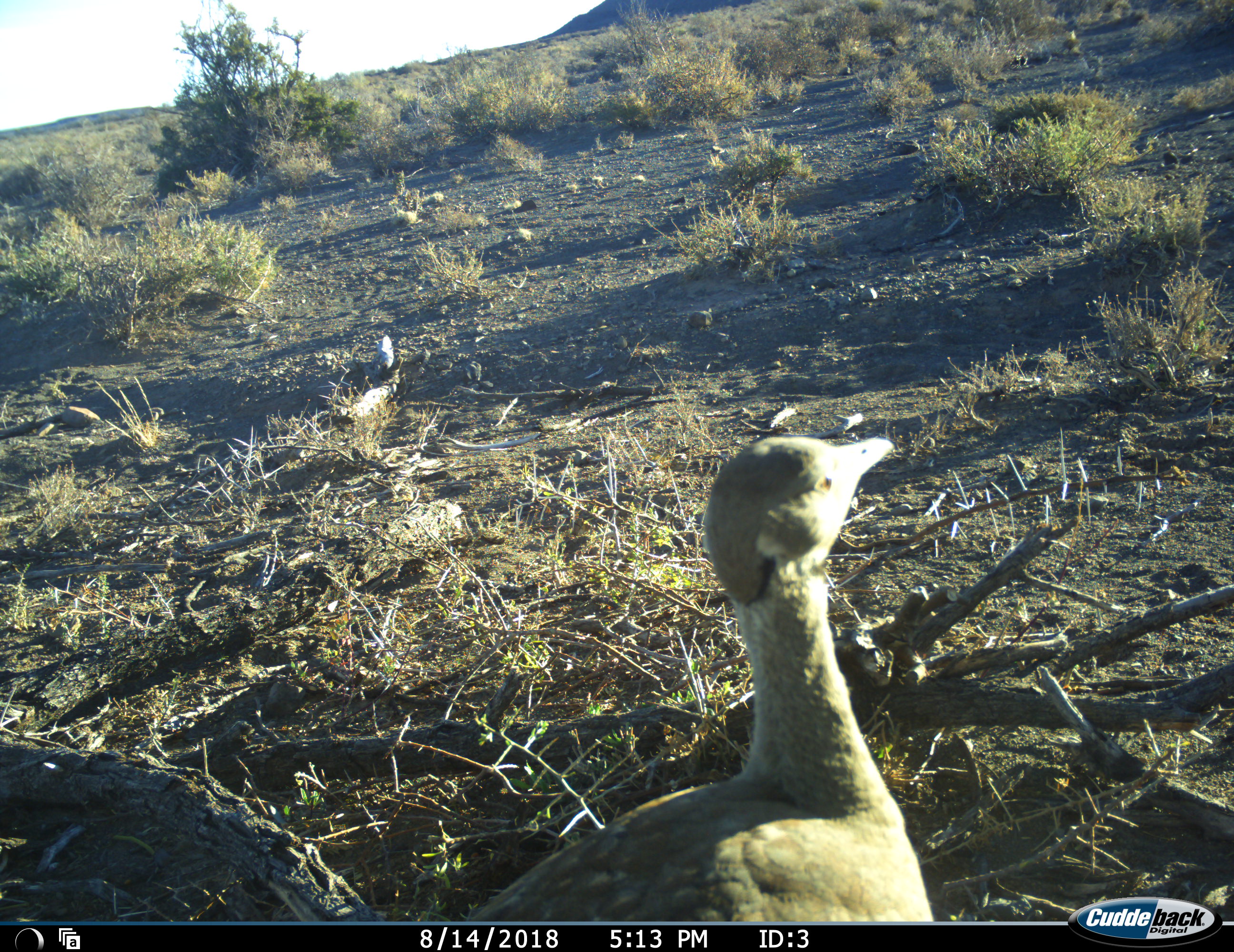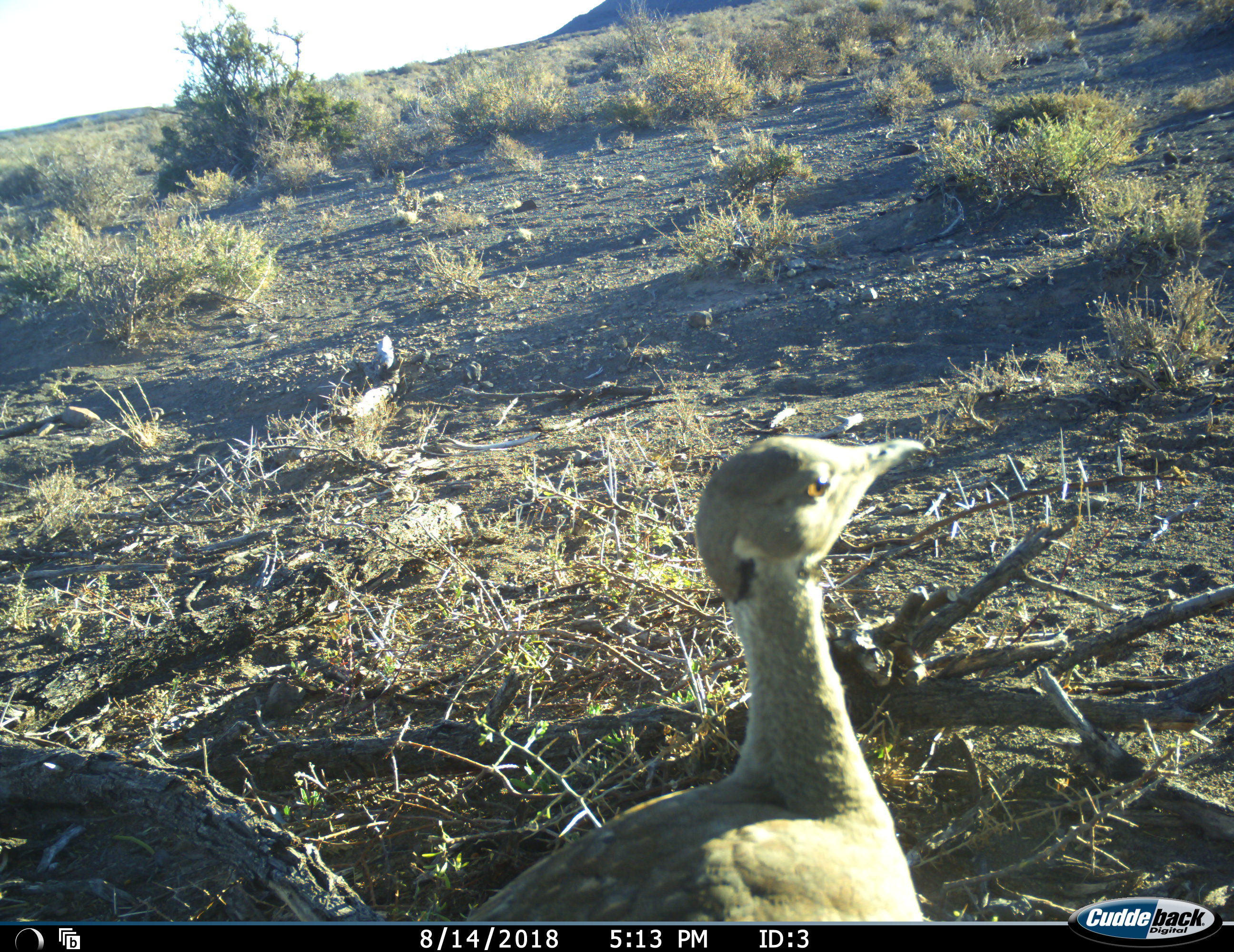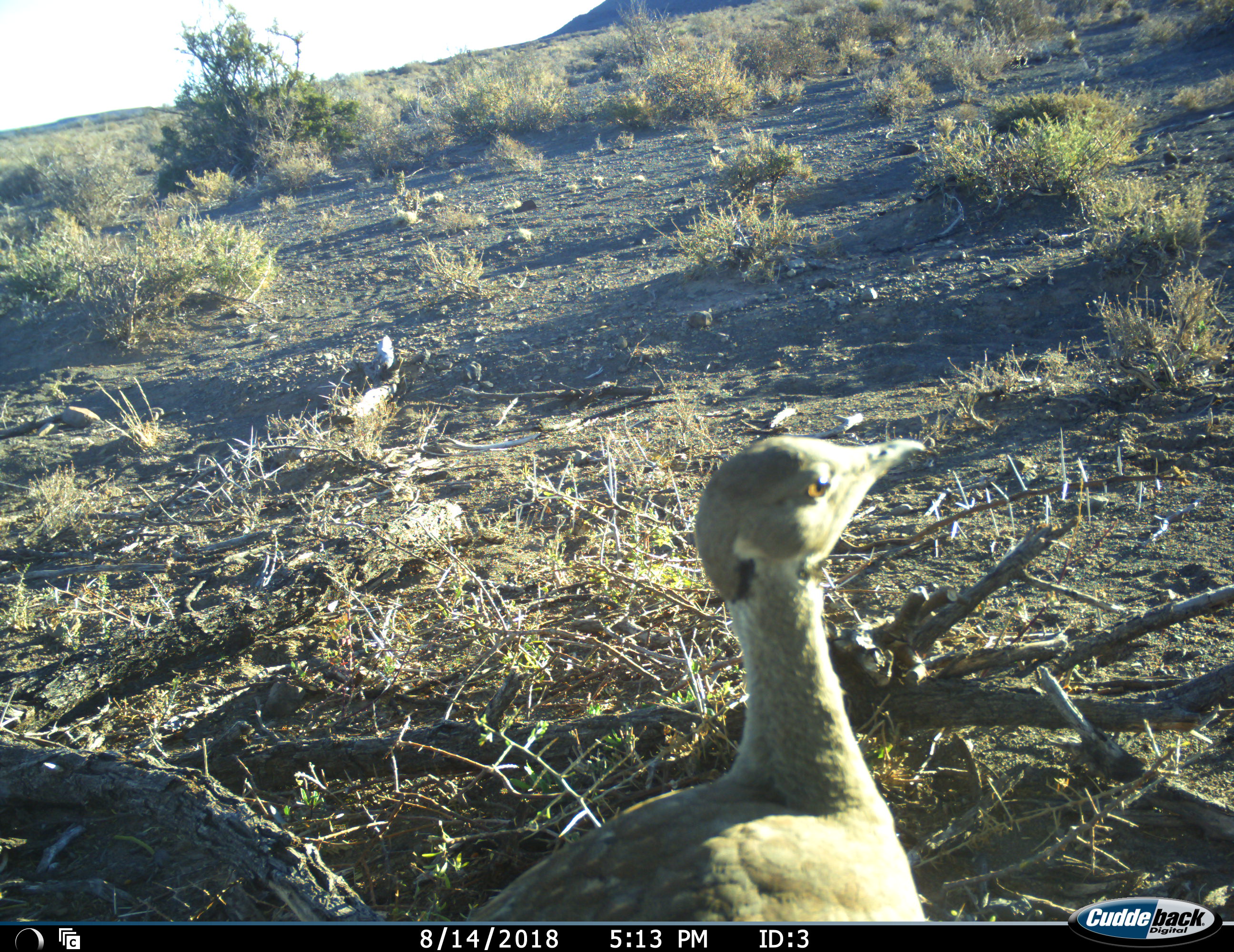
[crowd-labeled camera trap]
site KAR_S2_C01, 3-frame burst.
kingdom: Animalia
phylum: Chordata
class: Aves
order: Otidiformes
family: Otididae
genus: Ardeotis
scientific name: Ardeotis kori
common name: kori bustard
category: bustardkori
Bustardkori (kori bustard) (Ardeotis kori), count 1. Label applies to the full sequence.